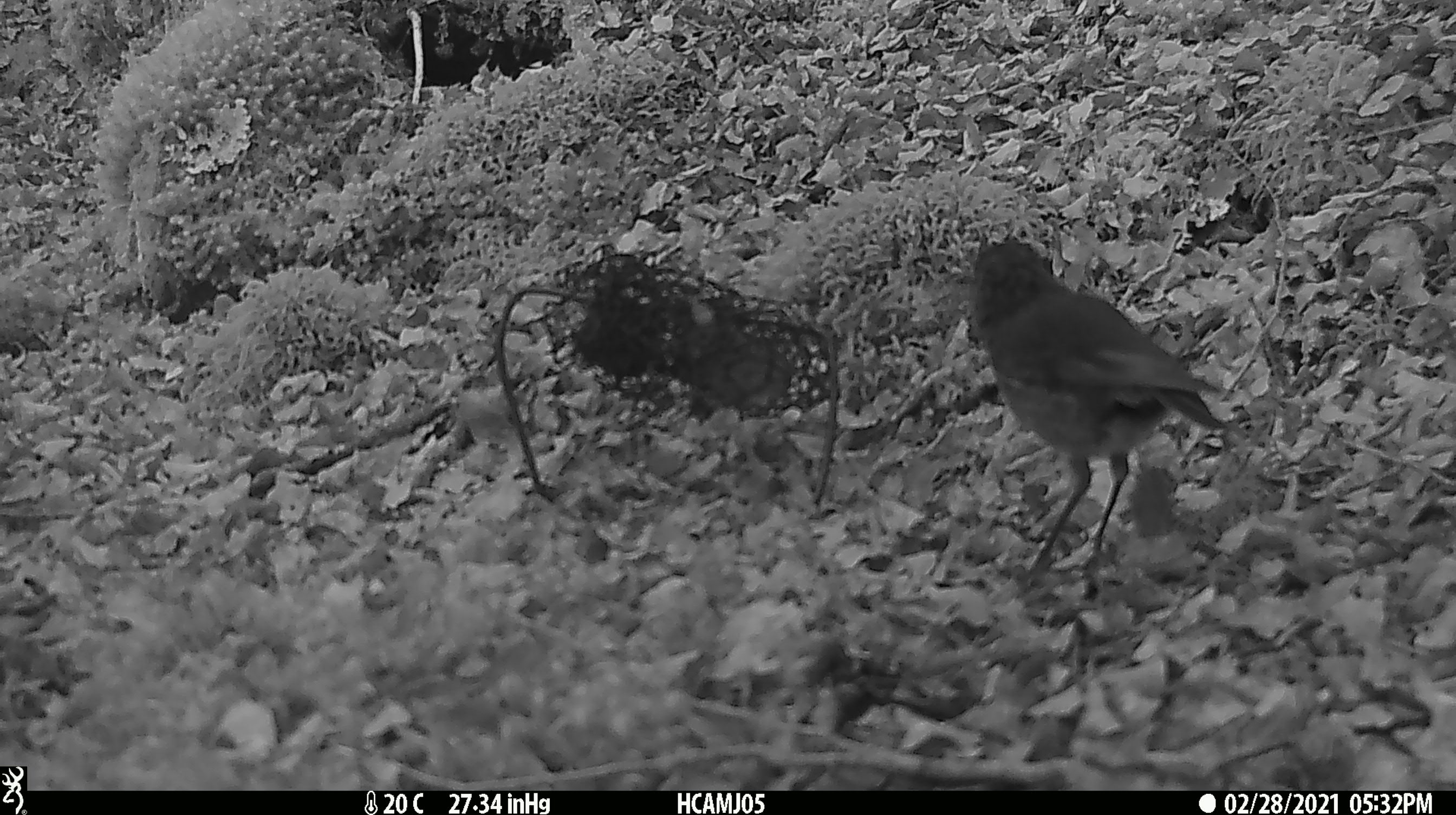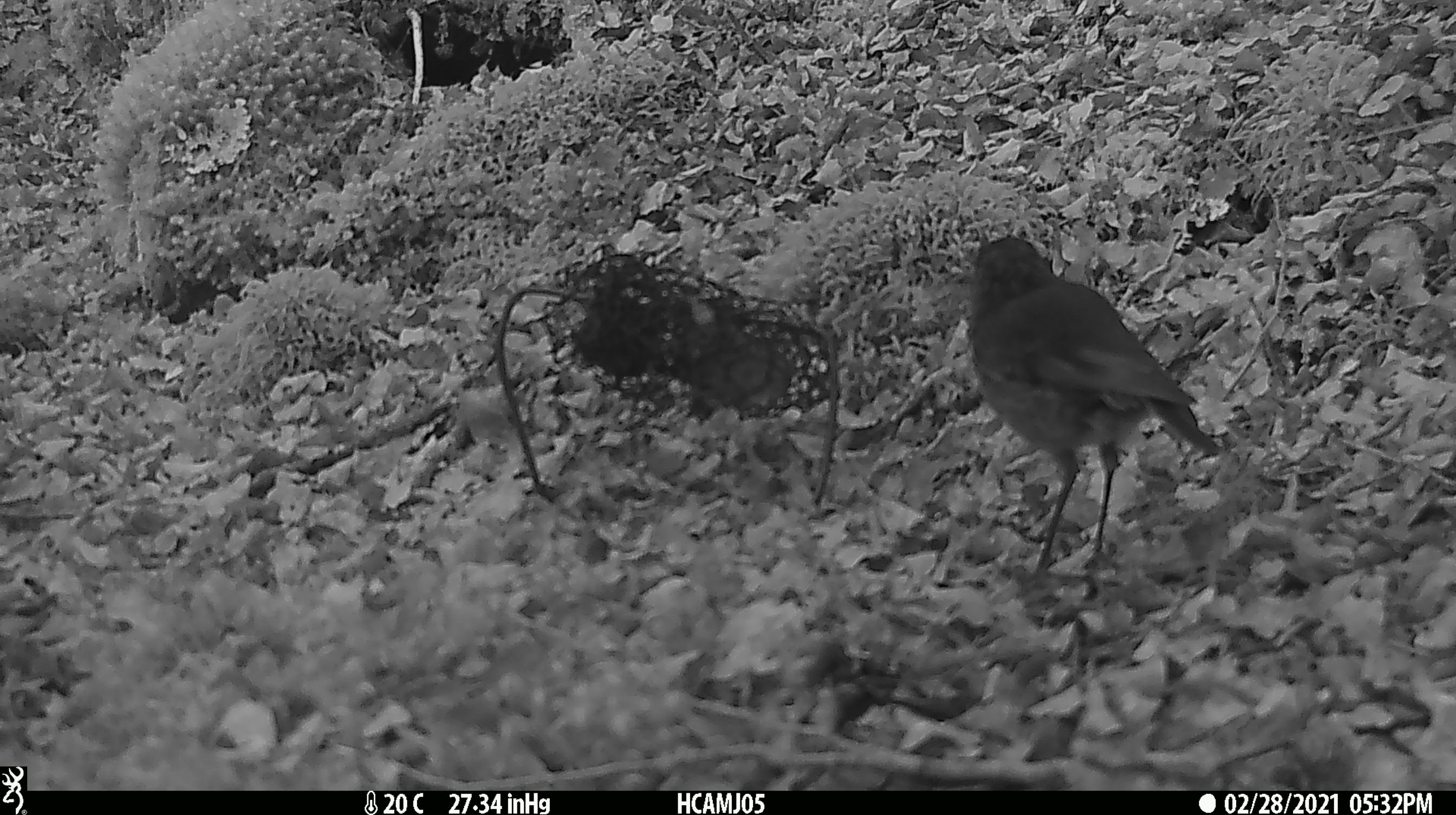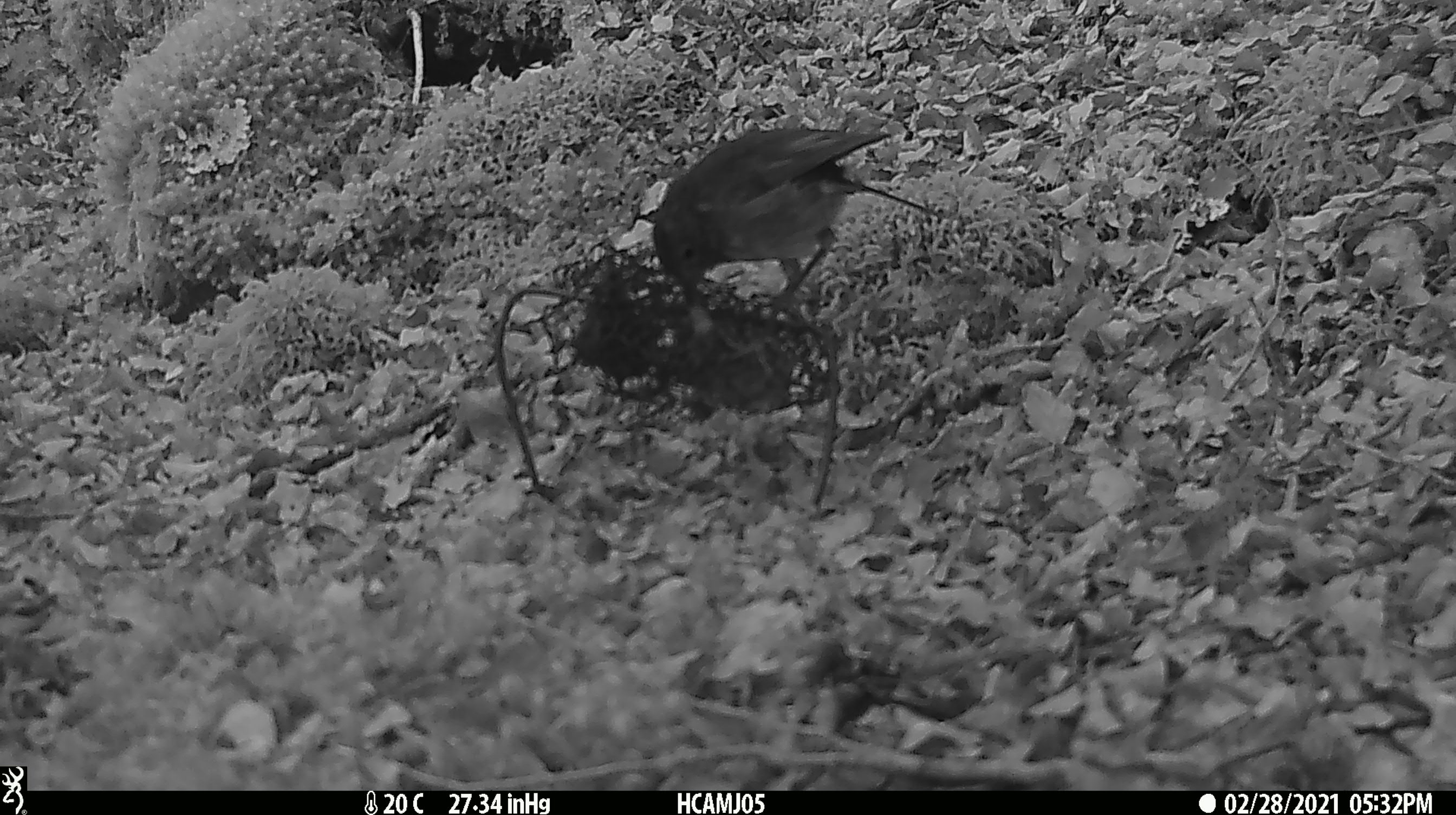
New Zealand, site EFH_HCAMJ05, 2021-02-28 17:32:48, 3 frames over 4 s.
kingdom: Animalia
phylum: Chordata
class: Aves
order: Passeriformes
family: Petroicidae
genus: Petroica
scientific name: Petroica australis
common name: new zealand robin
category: robin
Robin (new zealand robin) (Petroica australis).